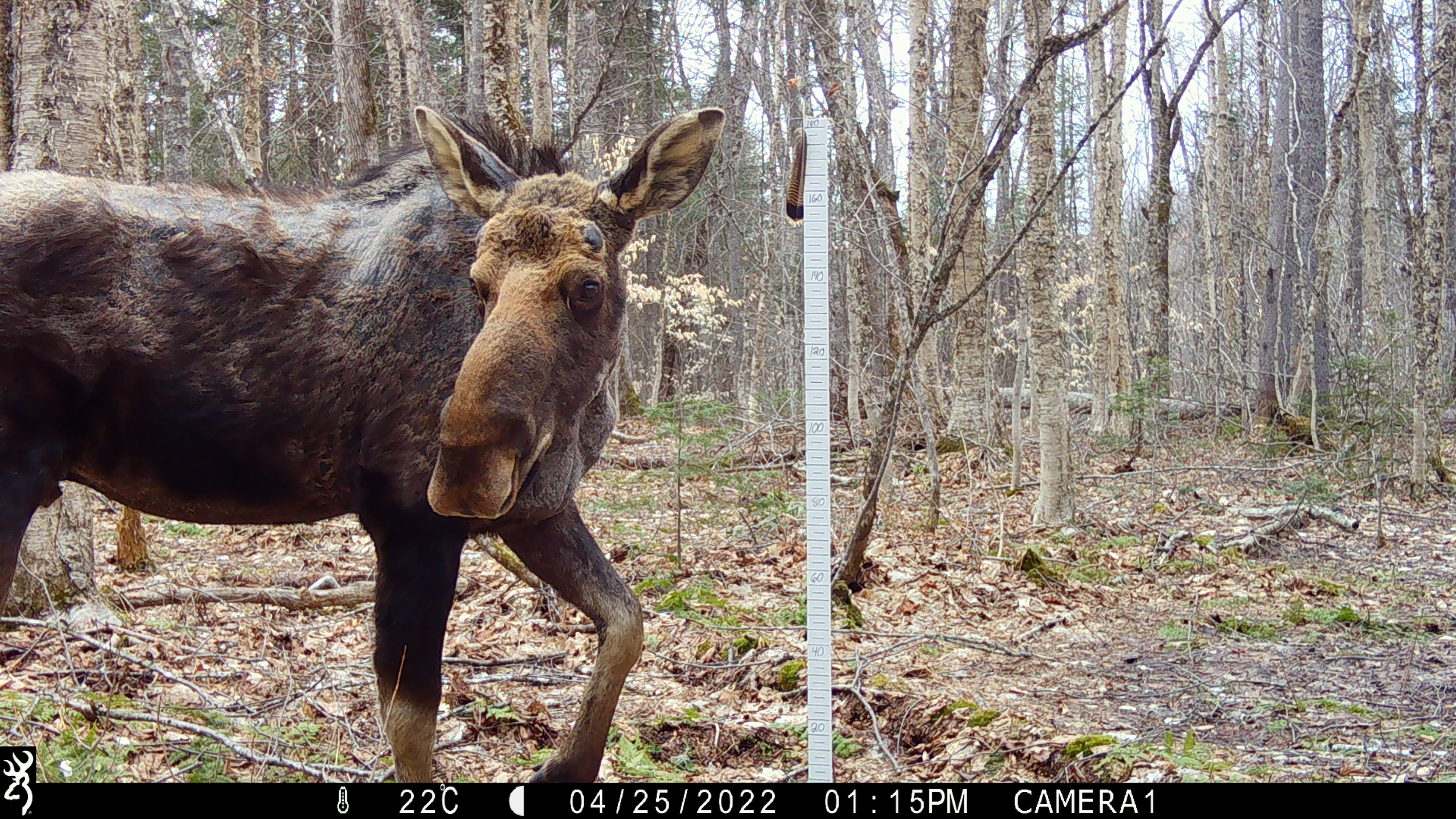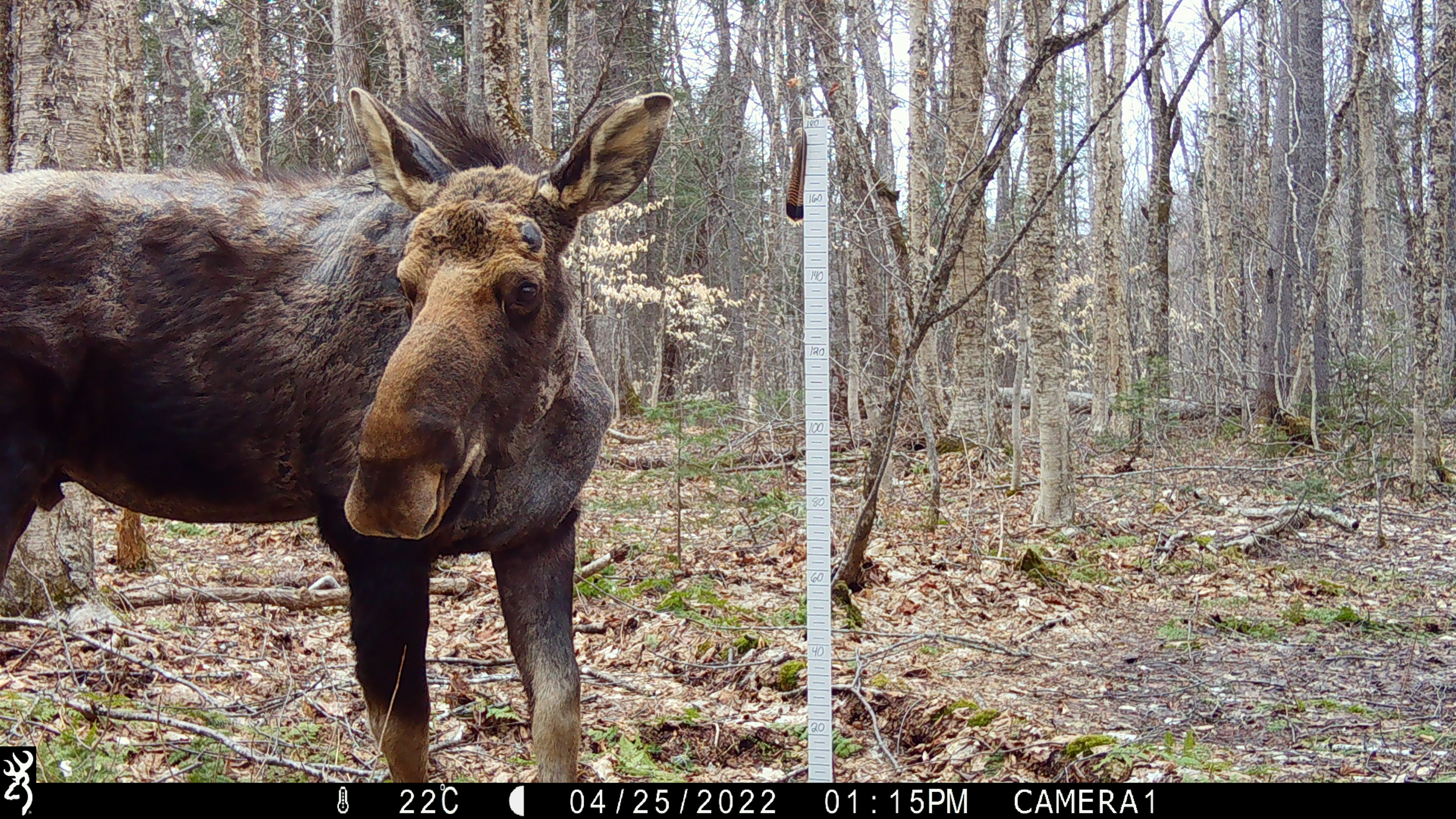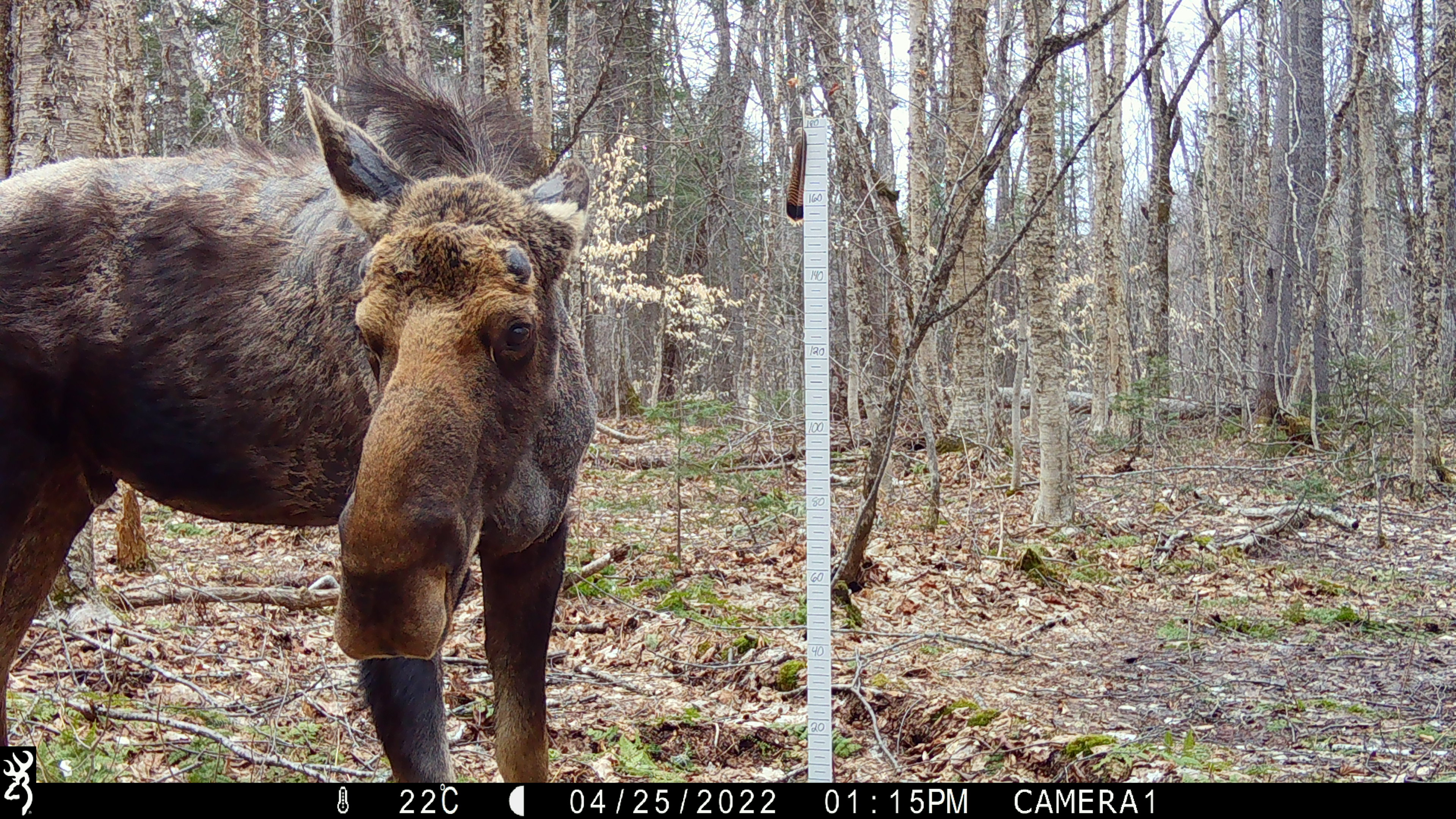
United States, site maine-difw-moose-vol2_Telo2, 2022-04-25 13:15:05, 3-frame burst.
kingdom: Animalia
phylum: Chordata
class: Mammalia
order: Artiodactyla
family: Cervidae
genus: Alces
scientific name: Alces alces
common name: moose